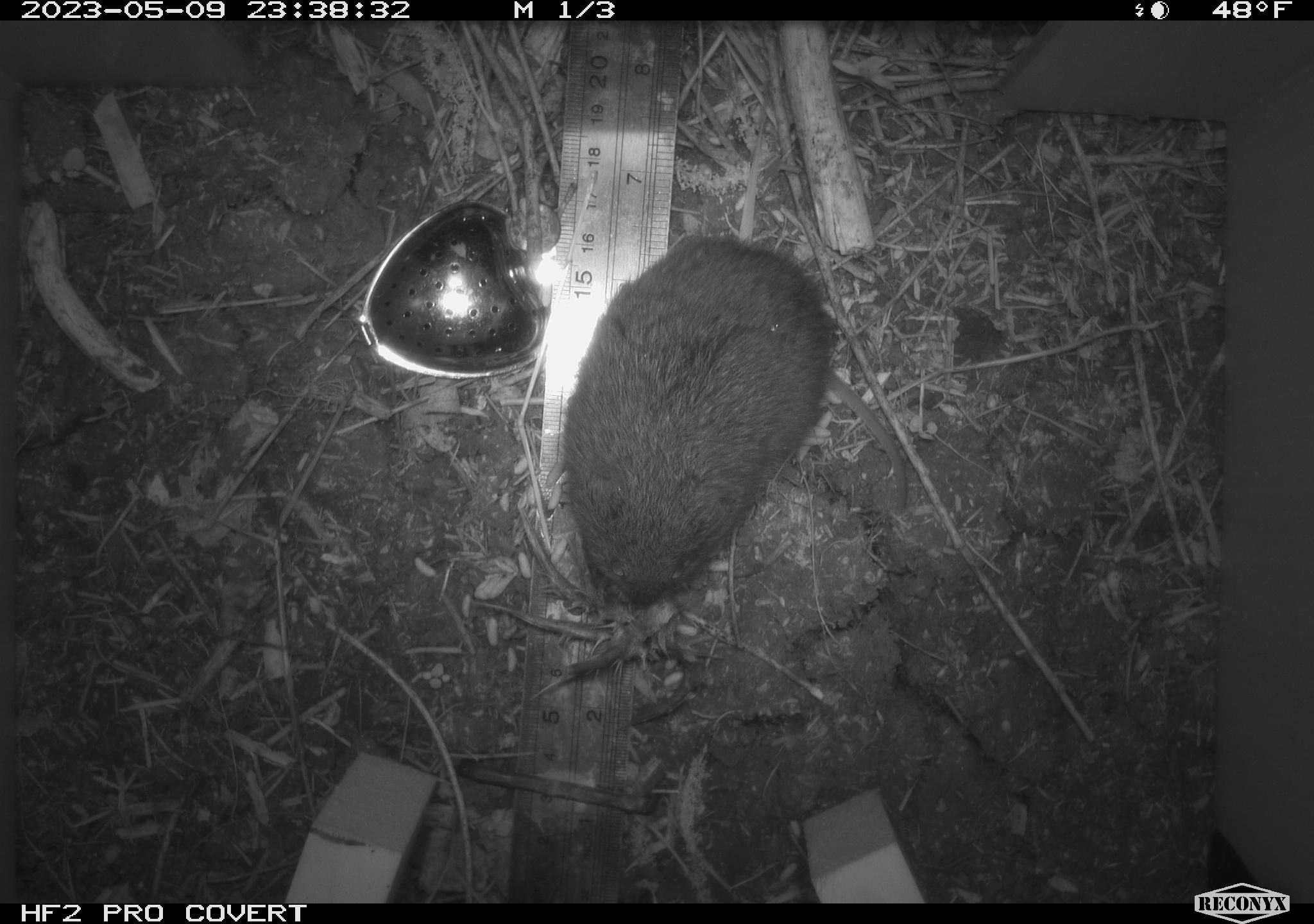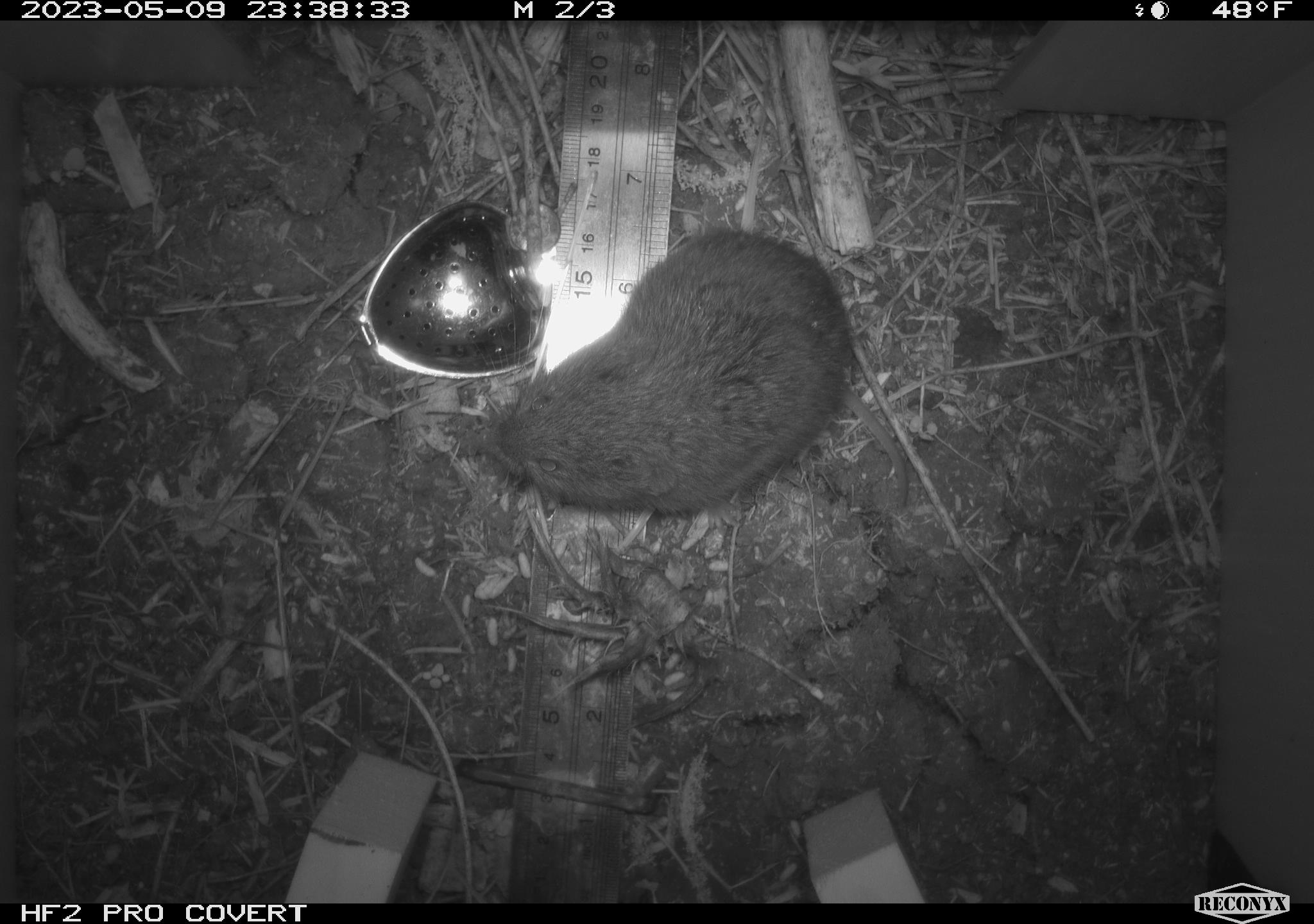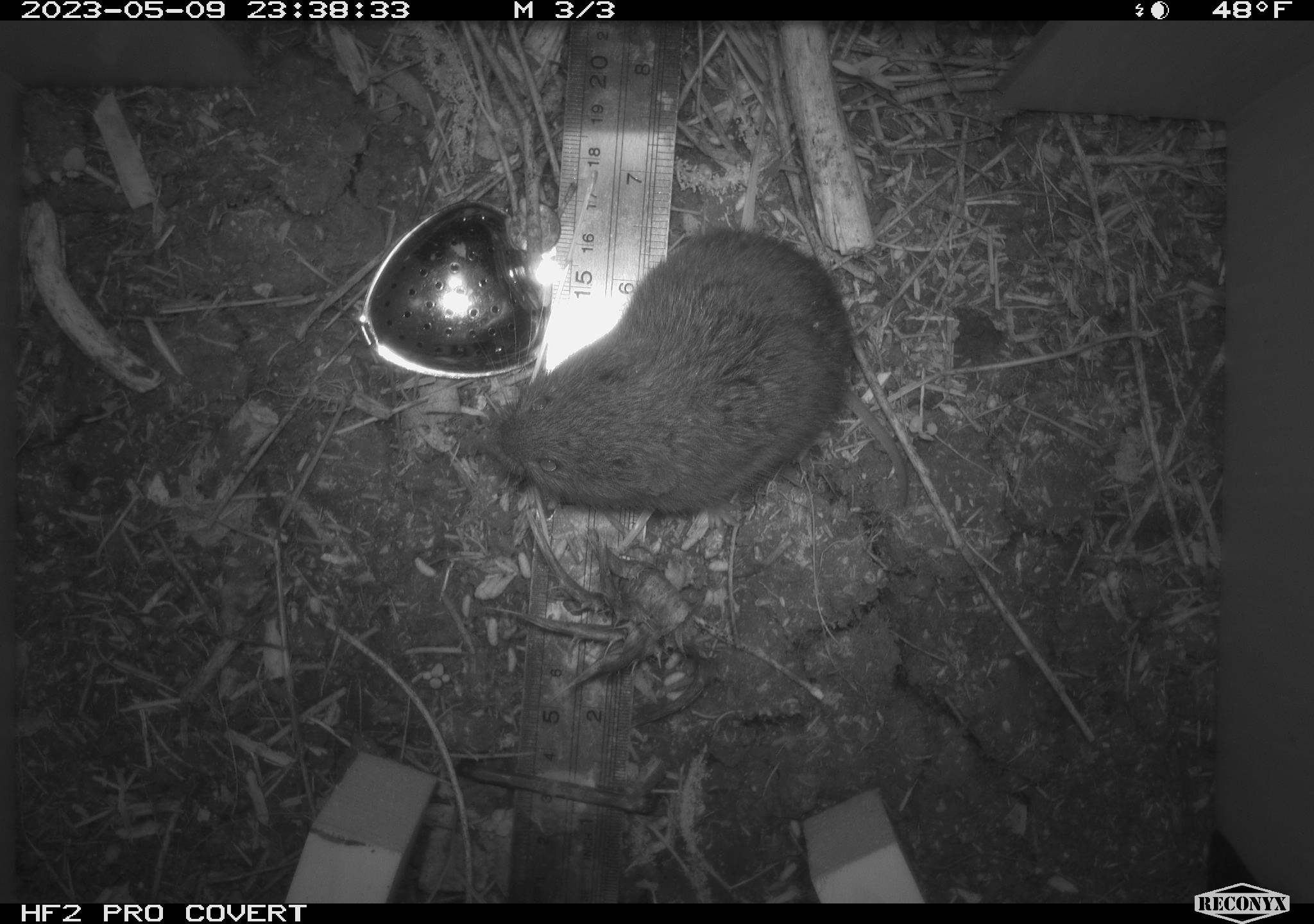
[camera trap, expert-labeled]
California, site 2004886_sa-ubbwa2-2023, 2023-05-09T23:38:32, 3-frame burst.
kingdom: Animalia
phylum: Chordata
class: Mammalia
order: Rodentia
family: Cricetidae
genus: Microtus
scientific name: Microtus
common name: meadow vole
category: microtus species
Microtus species (meadow vole) (Microtus).